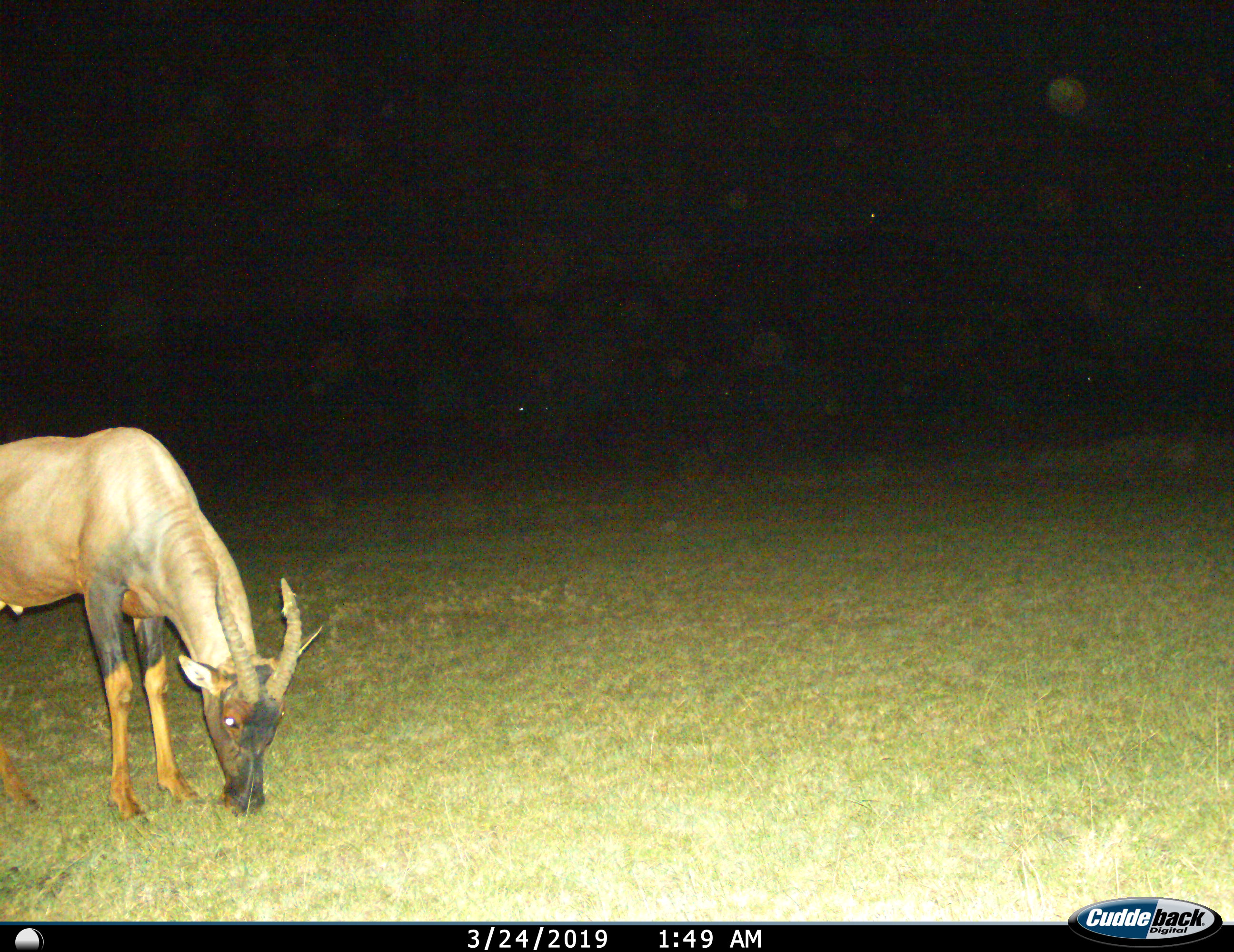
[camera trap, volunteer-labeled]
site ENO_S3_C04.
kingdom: Animalia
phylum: Chordata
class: Mammalia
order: Artiodactyla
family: Bovidae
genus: Damaliscus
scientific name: Damaliscus lunatus jimela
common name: topi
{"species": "topi (Damaliscus lunatus jimela)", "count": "1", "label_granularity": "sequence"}